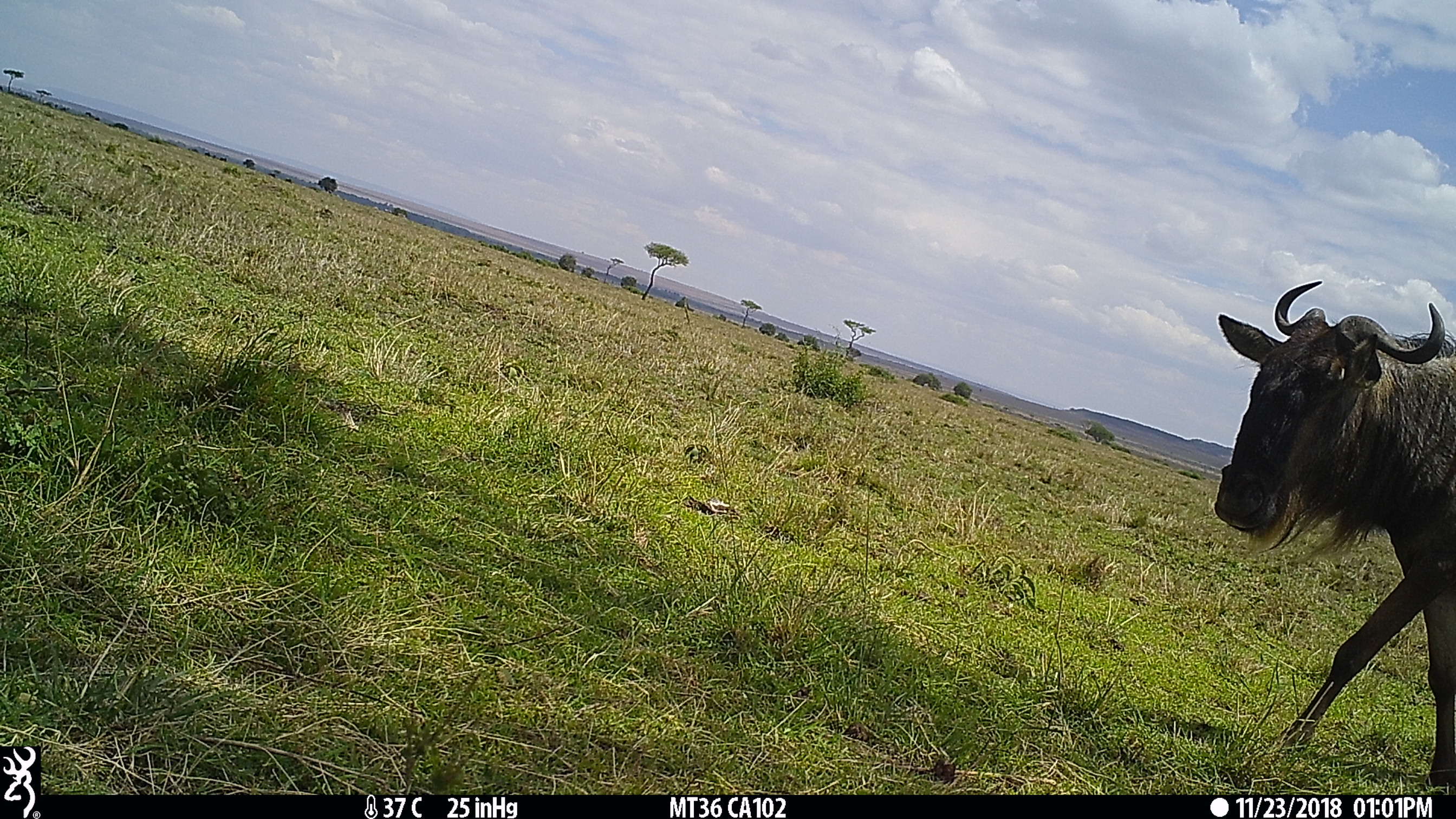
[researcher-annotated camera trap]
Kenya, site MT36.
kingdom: Animalia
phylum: Chordata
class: Mammalia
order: Artiodactyla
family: Bovidae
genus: Connochaetes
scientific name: Connochaetes taurinus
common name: blue wildebeest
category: wildebeest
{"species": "wildebeest (blue wildebeest) (Connochaetes taurinus)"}